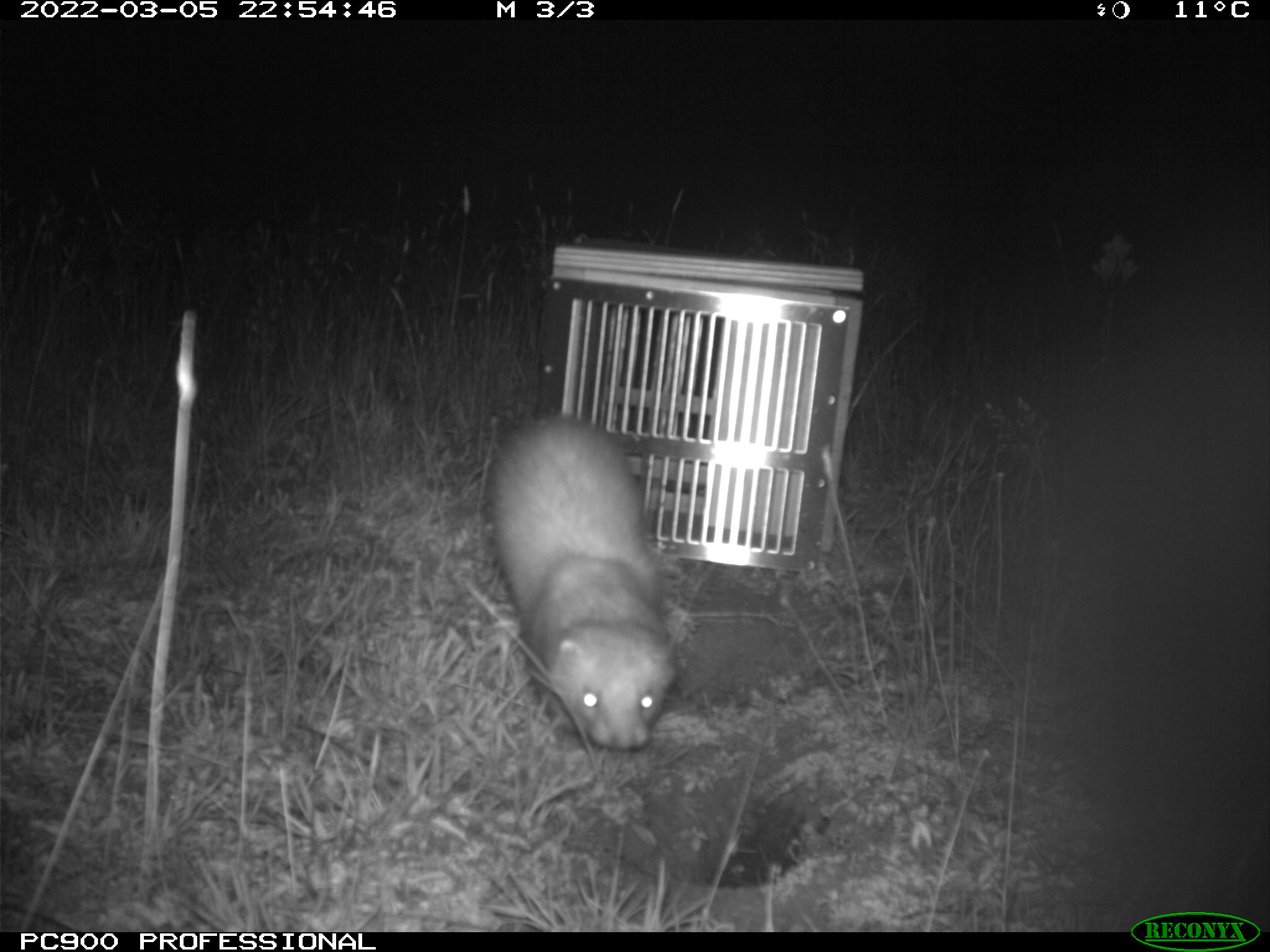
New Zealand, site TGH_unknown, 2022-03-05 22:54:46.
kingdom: Animalia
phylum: Chordata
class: Mammalia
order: Carnivora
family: Mustelidae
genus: Mustela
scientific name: Mustela furo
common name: ferret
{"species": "ferret (Mustela furo)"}